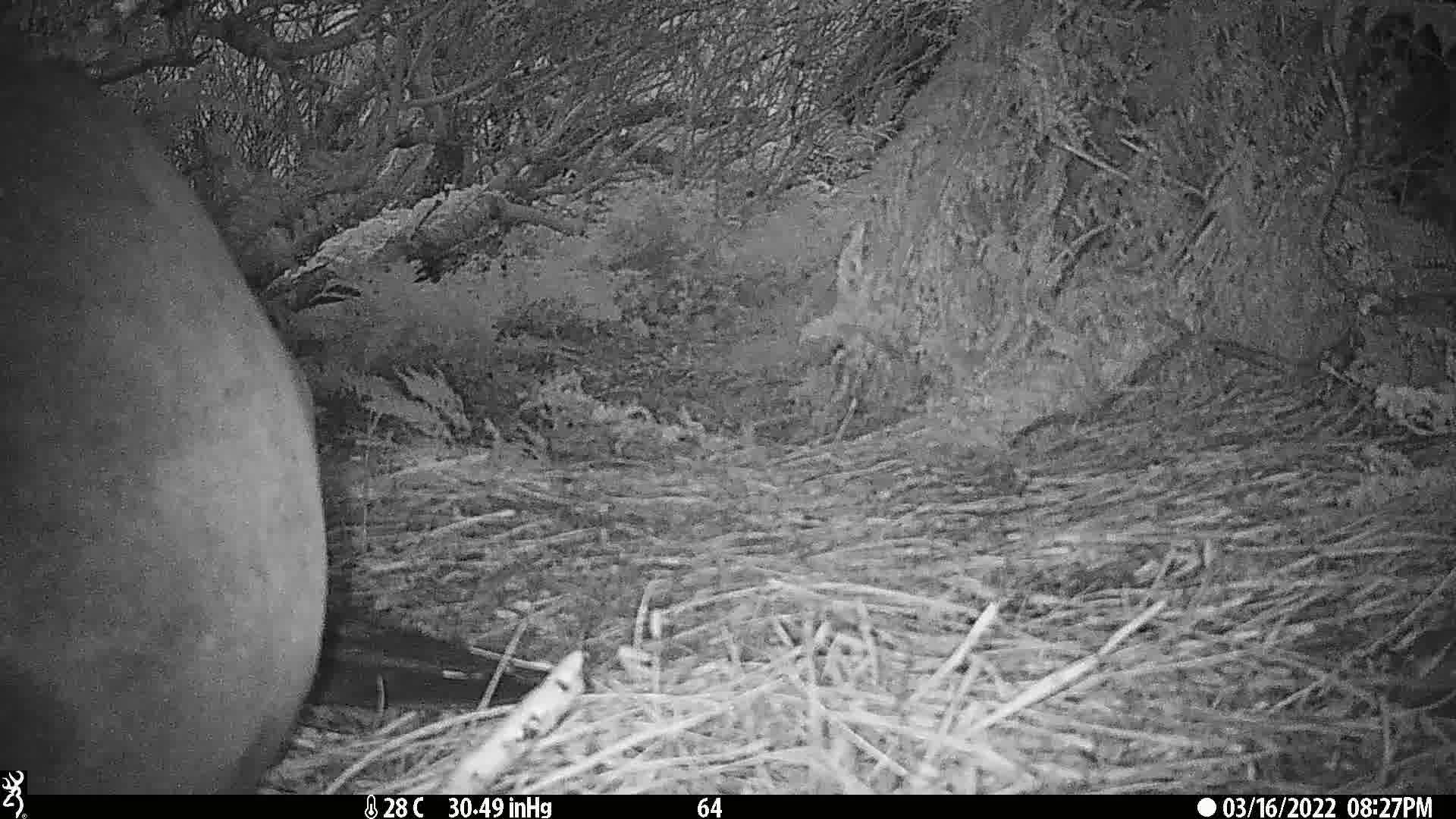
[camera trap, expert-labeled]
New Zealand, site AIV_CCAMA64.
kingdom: Animalia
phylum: Chordata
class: Mammalia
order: Carnivora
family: Otariidae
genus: Phocarctos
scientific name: Phocarctos hookeri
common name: new zealand sea lion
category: sealion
Sealion (new zealand sea lion) (Phocarctos hookeri).